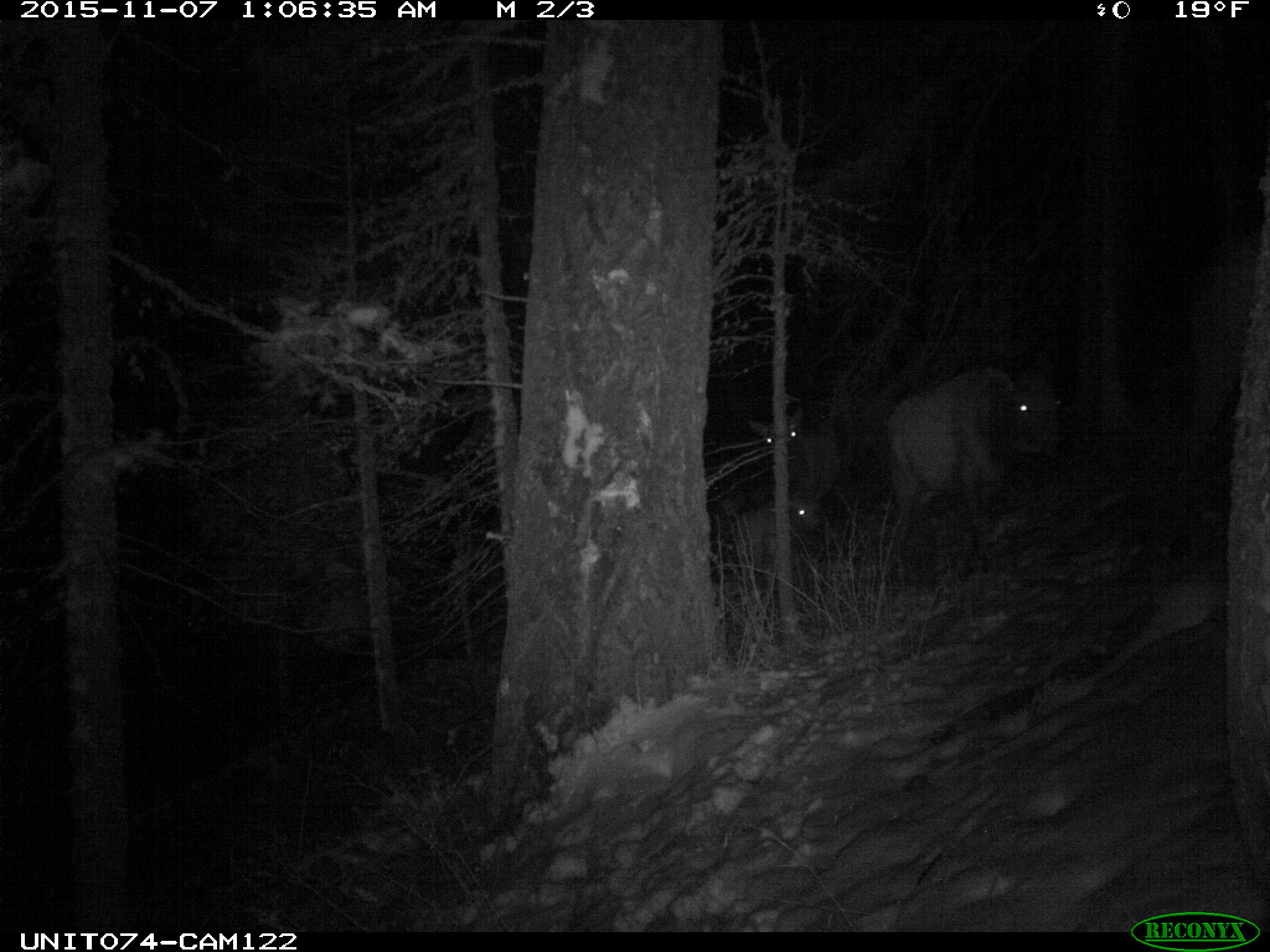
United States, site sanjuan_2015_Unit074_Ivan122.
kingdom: Animalia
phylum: Chordata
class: Mammalia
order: Artiodactyla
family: Cervidae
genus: Cervus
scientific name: Cervus elaphus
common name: red deer